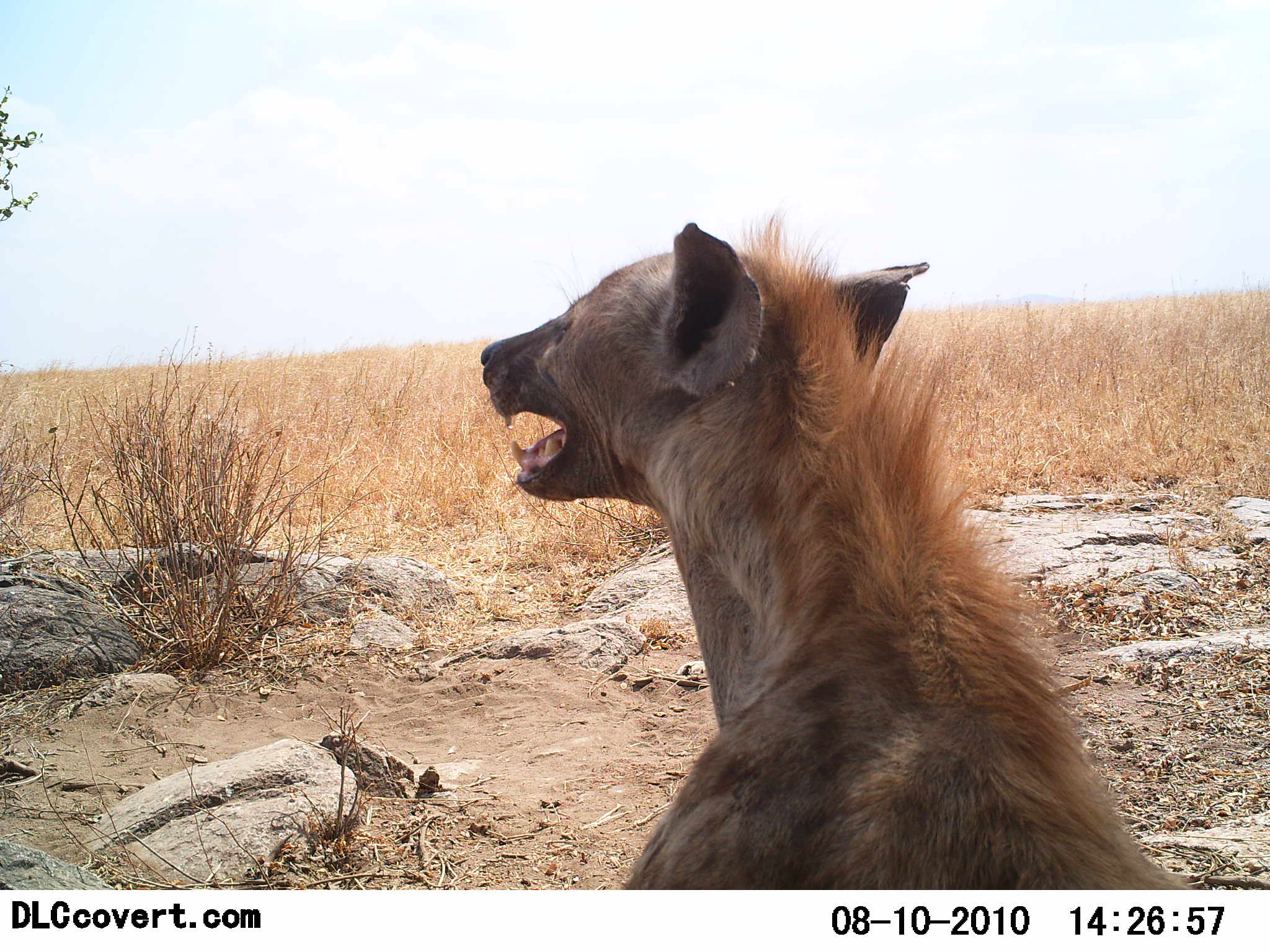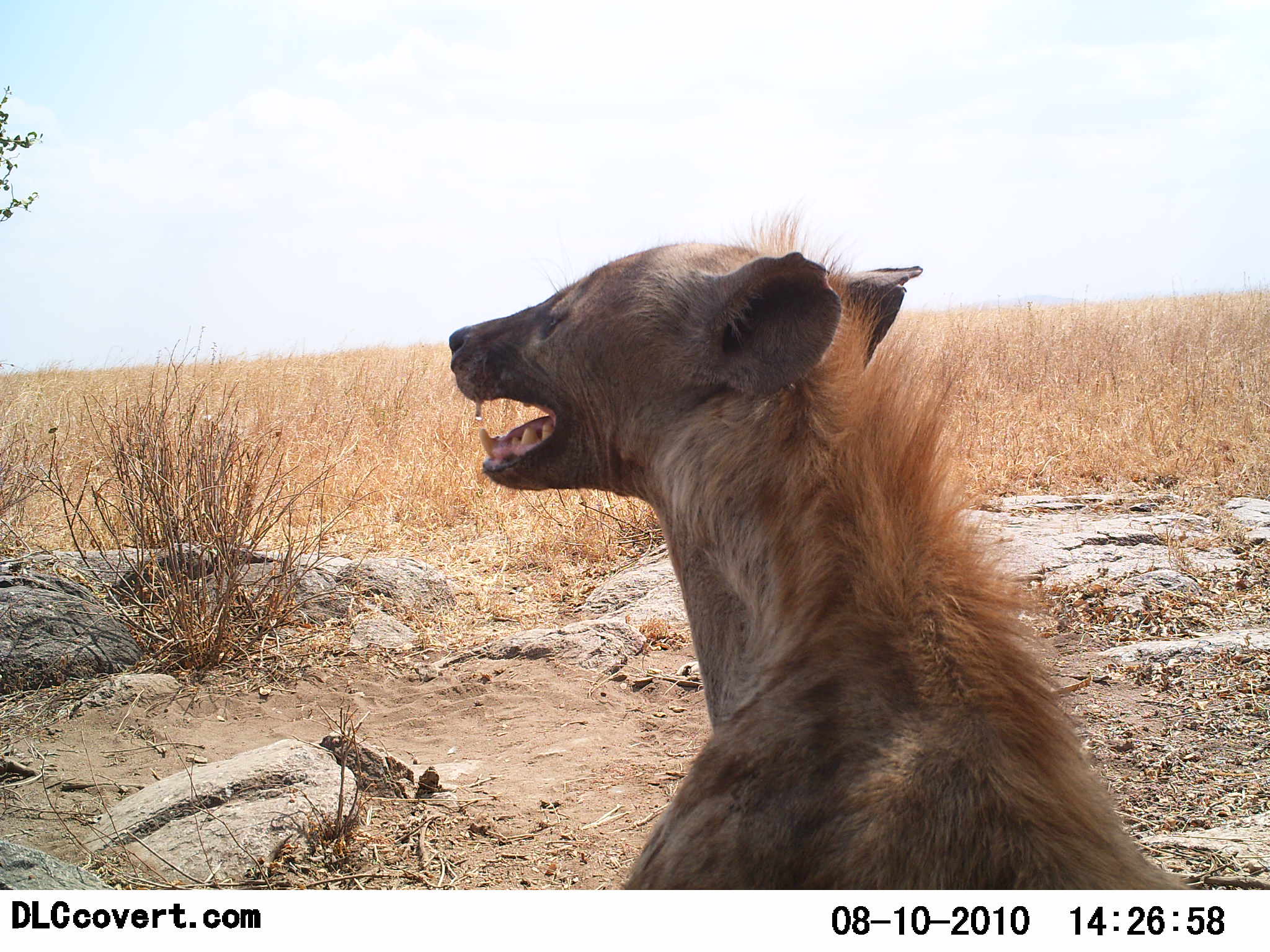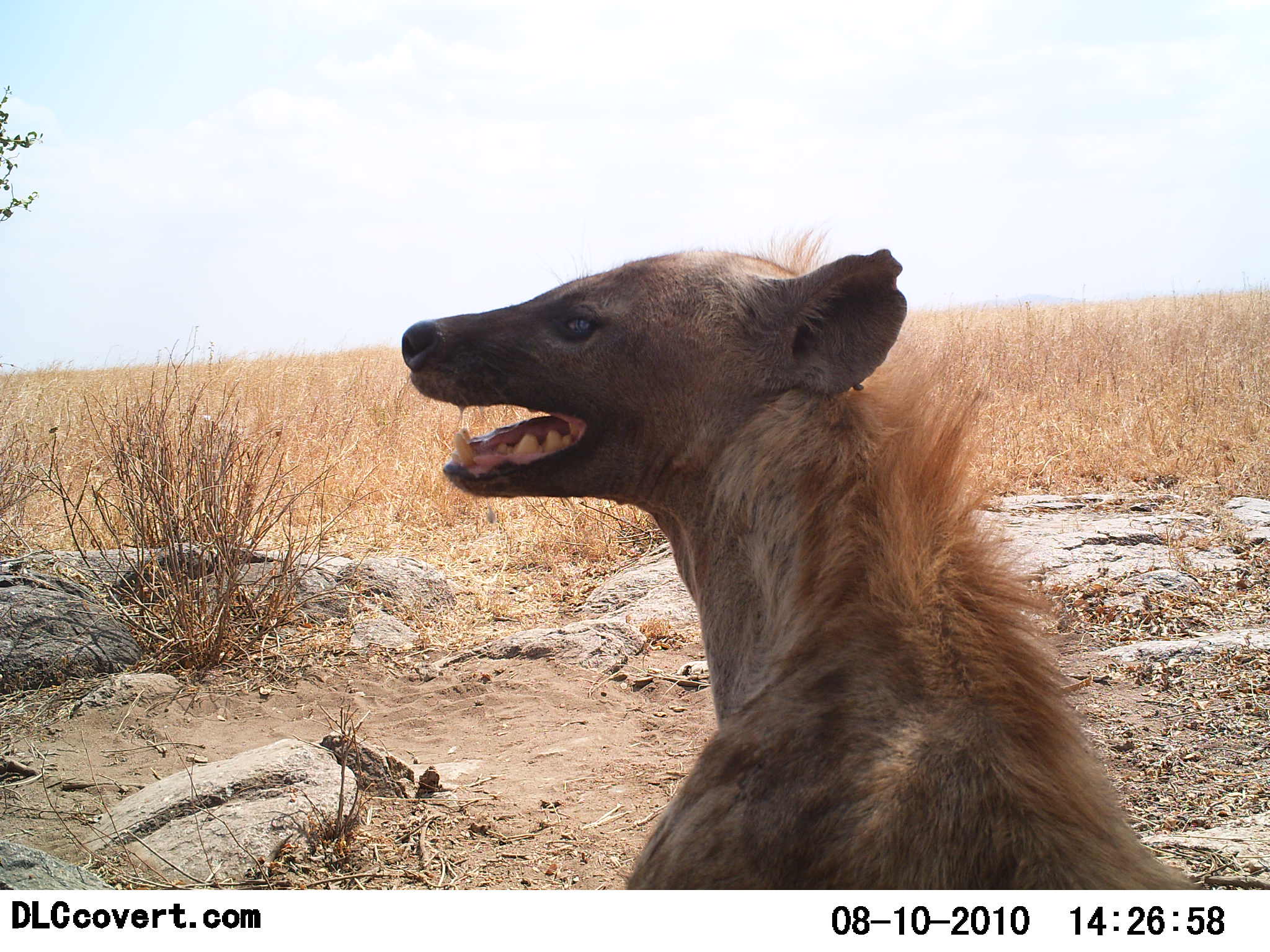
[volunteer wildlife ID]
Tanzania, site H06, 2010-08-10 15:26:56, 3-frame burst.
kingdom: Animalia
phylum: Chordata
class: Mammalia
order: Carnivora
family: Hyaenidae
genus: Crocuta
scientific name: Crocuta crocuta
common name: spotted hyena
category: hyenaspotted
Hyenaspotted (spotted hyena) (Crocuta crocuta), count 1. Behavior (volunteer vote fractions): standing 25%, resting 80%, moving 0%, interacting 0%. Young present (vote fraction): 0%. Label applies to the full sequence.